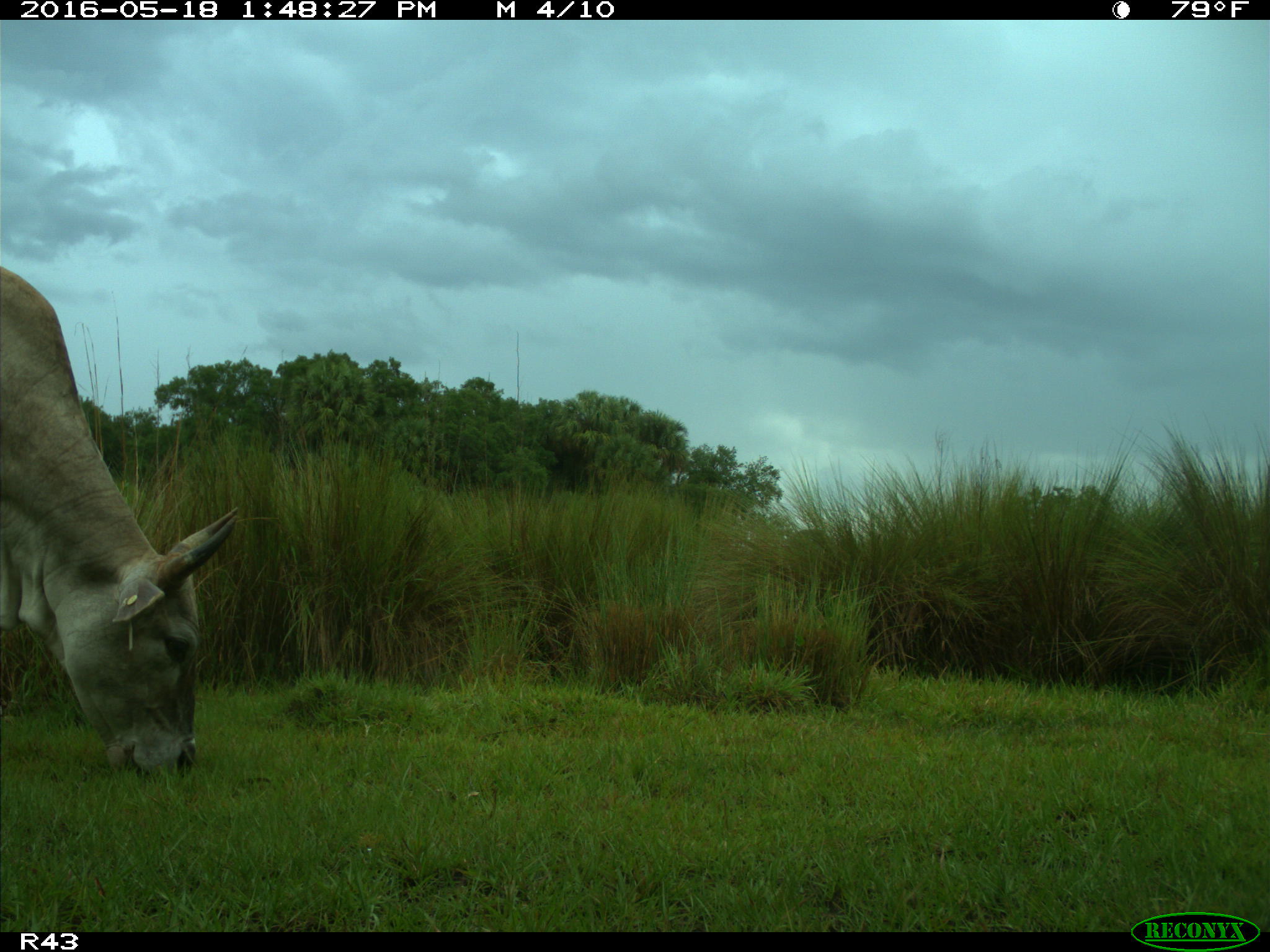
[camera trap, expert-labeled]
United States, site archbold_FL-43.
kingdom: Animalia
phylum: Chordata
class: Mammalia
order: Artiodactyla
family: Bovidae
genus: Bos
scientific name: Bos taurus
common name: domestic cow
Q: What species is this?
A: Bos taurus (domestic cow).